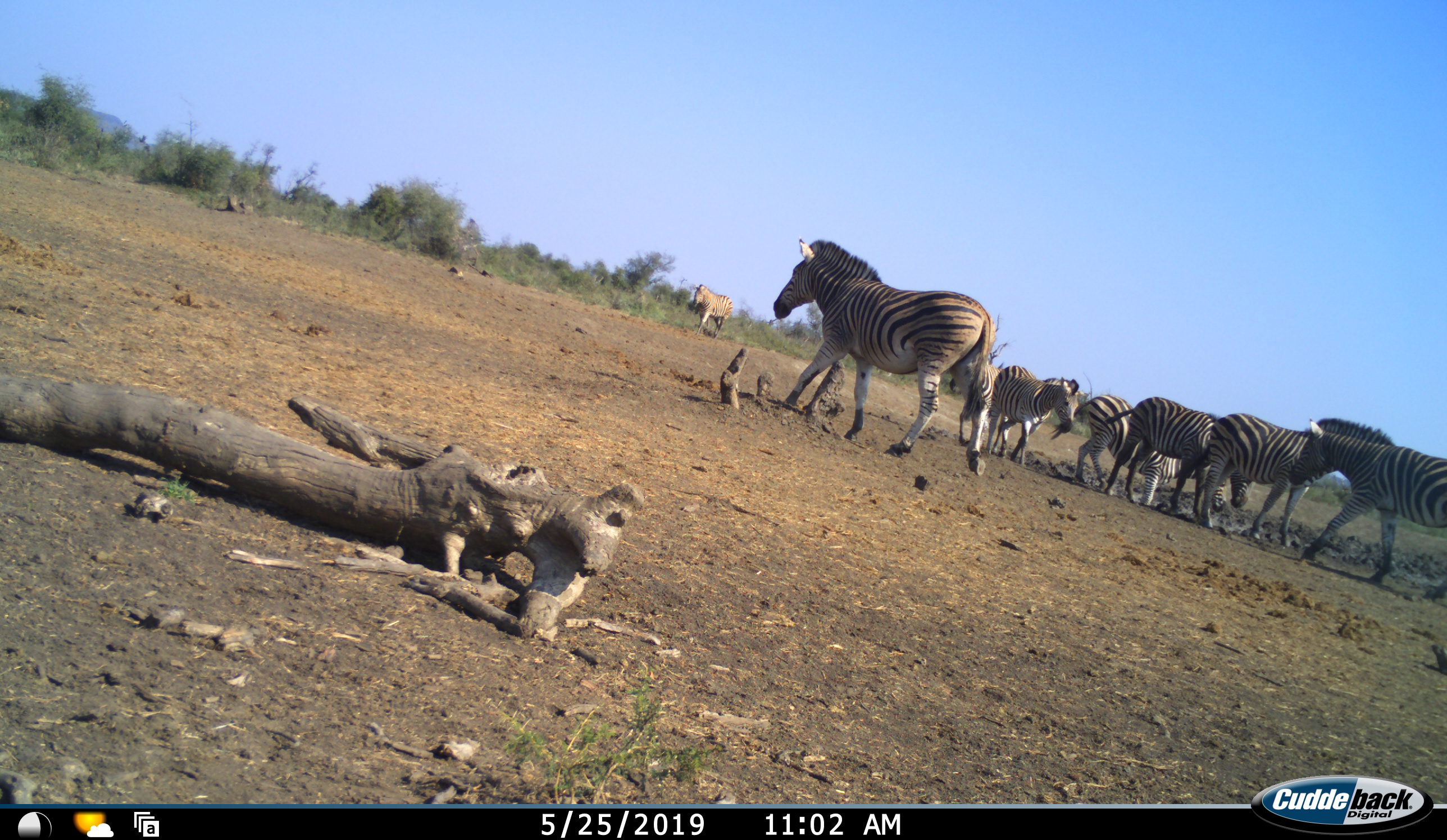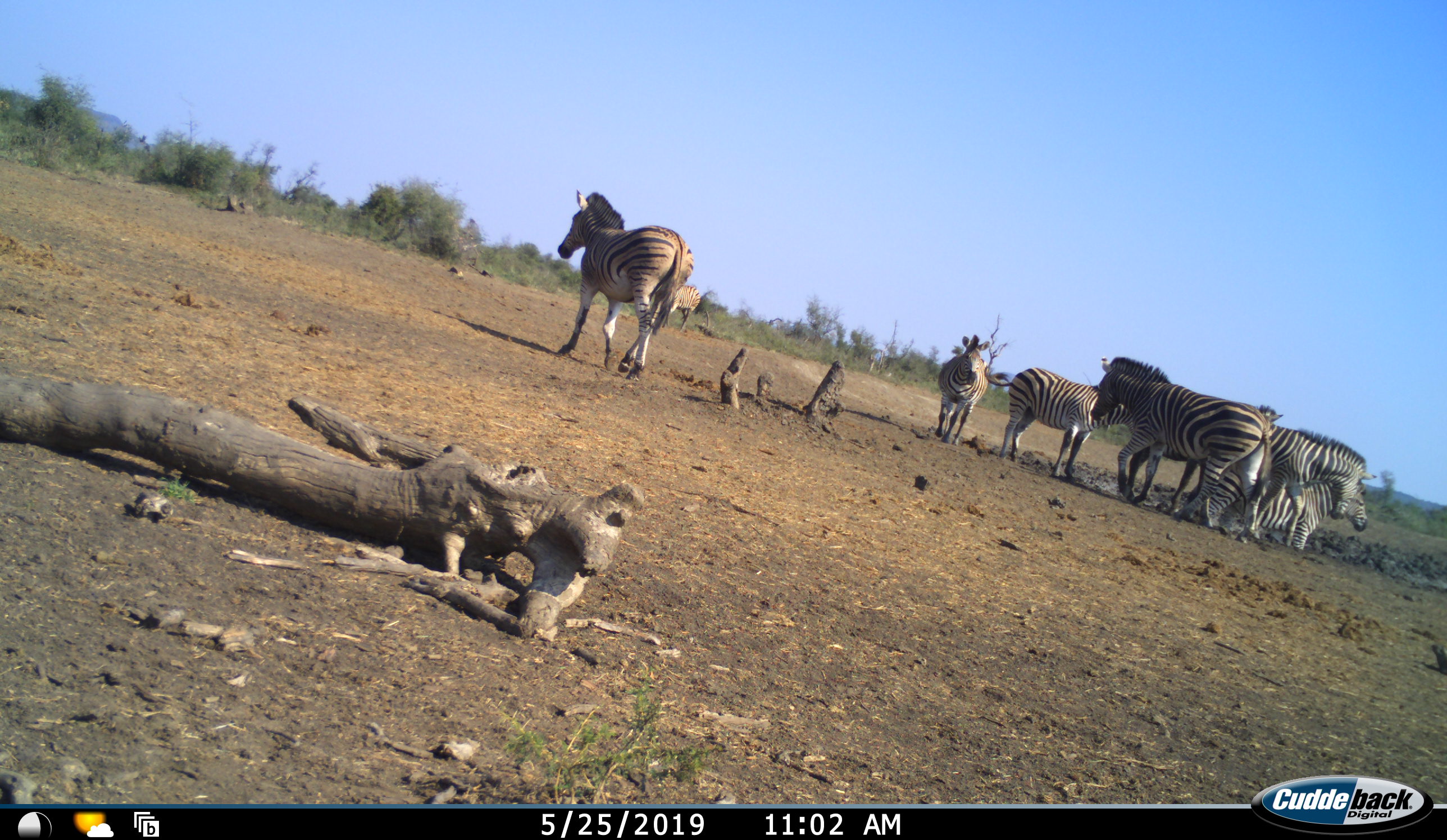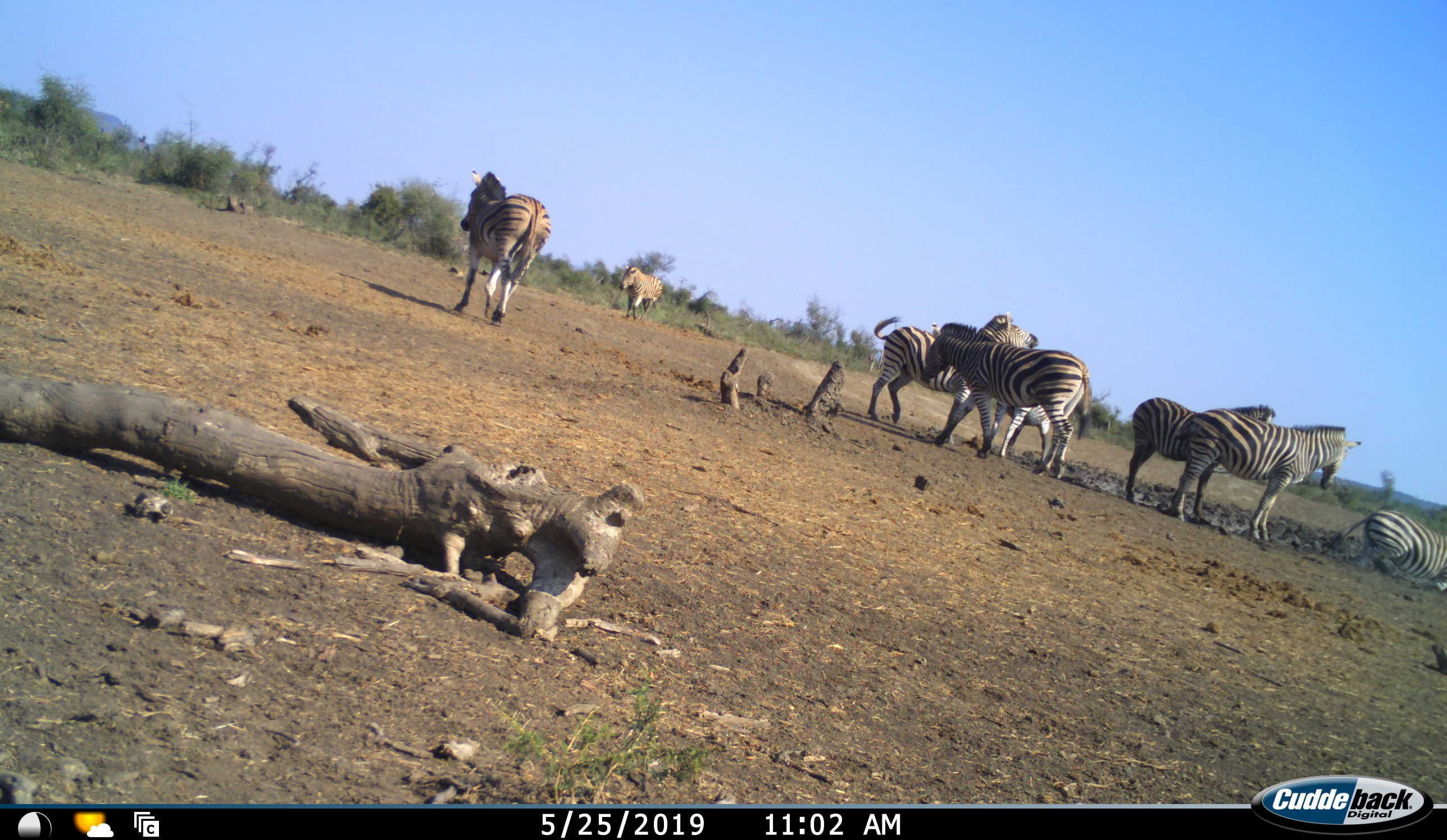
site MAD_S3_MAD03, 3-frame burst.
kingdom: Animalia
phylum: Chordata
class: Mammalia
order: Perissodactyla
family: Equidae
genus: Equus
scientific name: Equus quagga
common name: plains zebra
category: zebraplains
Zebraplains (plains zebra) (Equus quagga), count 8. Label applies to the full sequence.